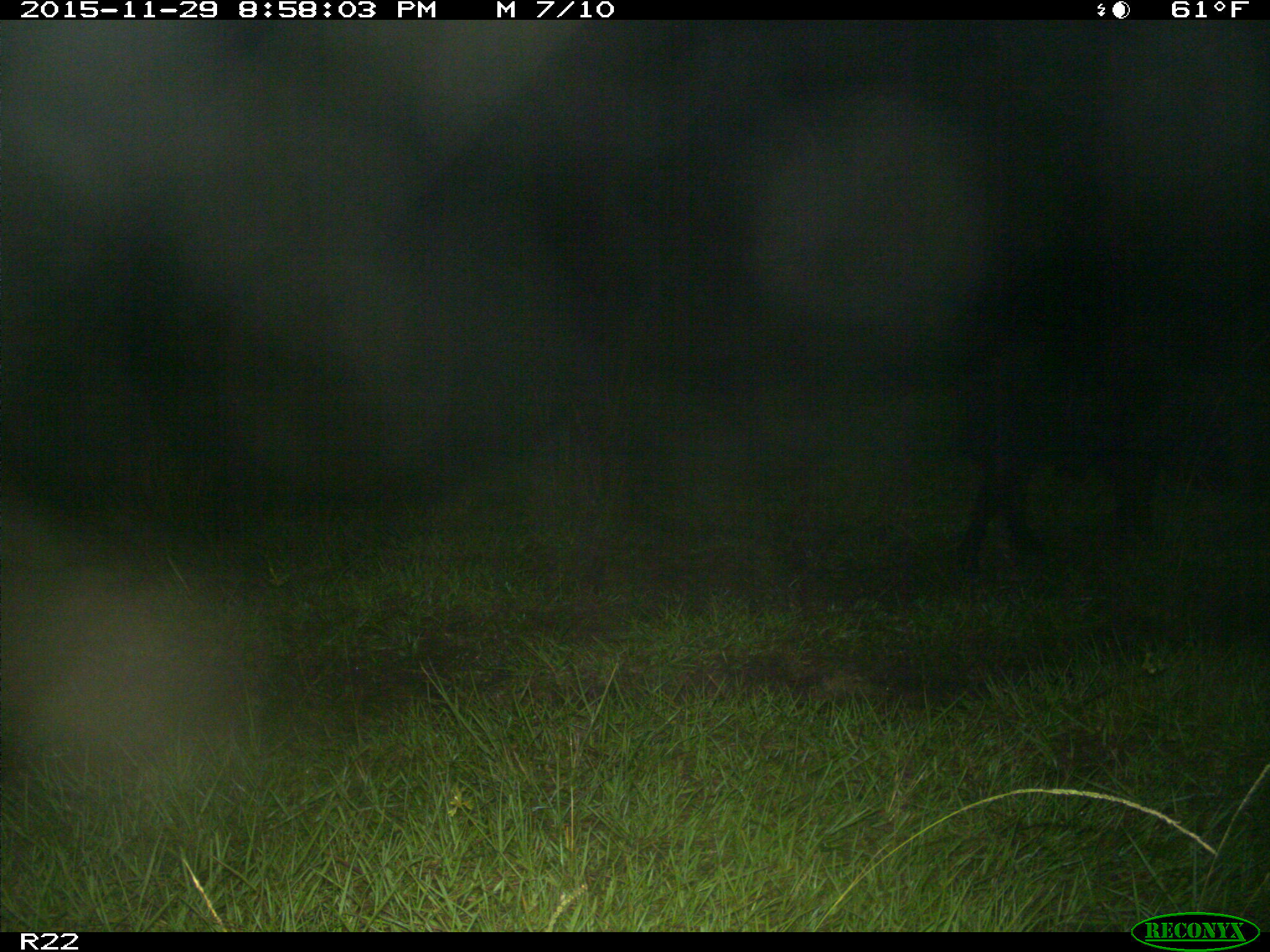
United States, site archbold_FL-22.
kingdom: Animalia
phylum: Chordata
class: Mammalia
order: Artiodactyla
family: Suidae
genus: Sus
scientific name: Sus scrofa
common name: wild boar